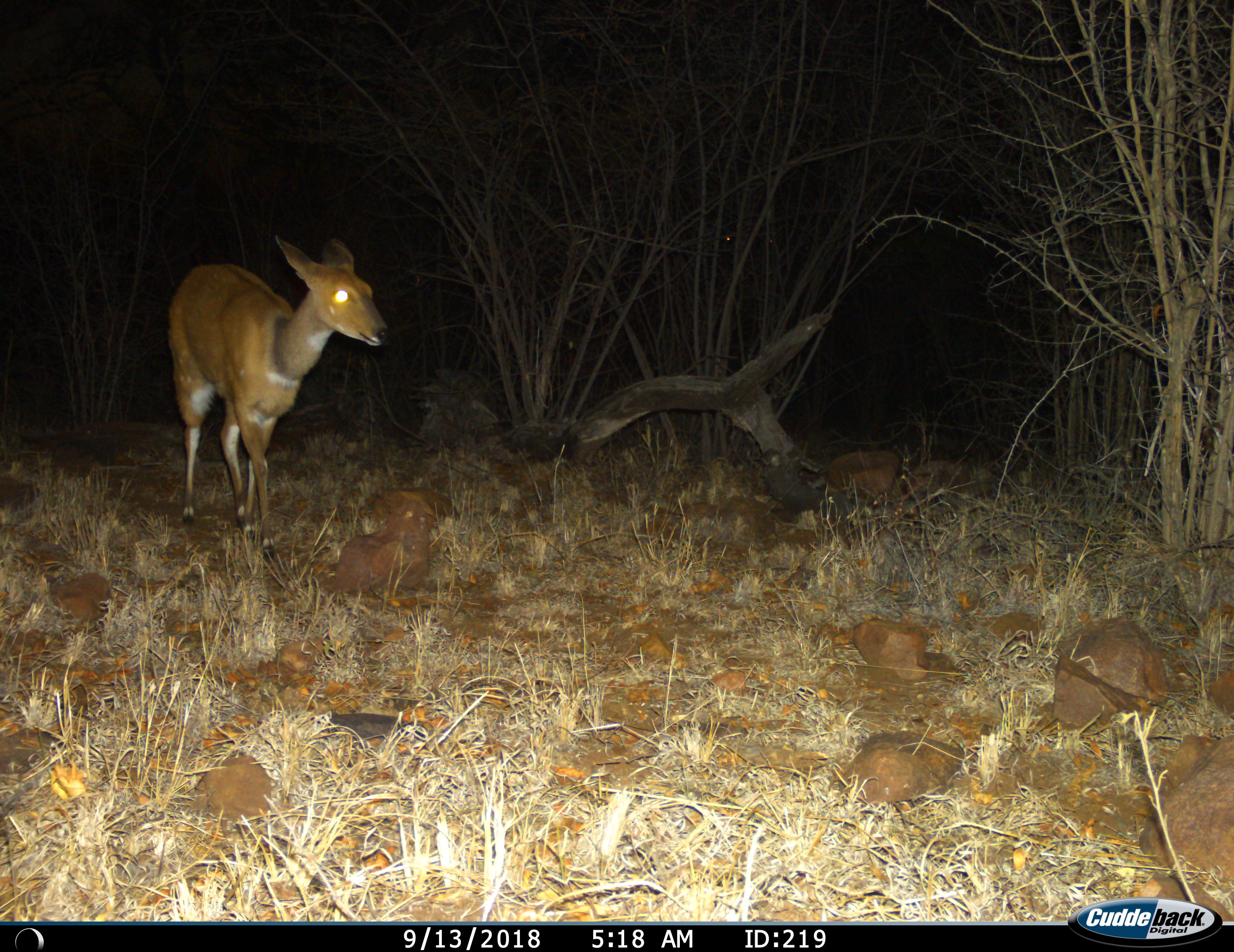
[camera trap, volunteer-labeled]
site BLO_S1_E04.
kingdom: Animalia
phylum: Chordata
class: Mammalia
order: Artiodactyla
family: Bovidae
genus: Tragelaphus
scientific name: Tragelaphus scriptus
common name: bushbuck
Bushbuck (Tragelaphus scriptus), count 1. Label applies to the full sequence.